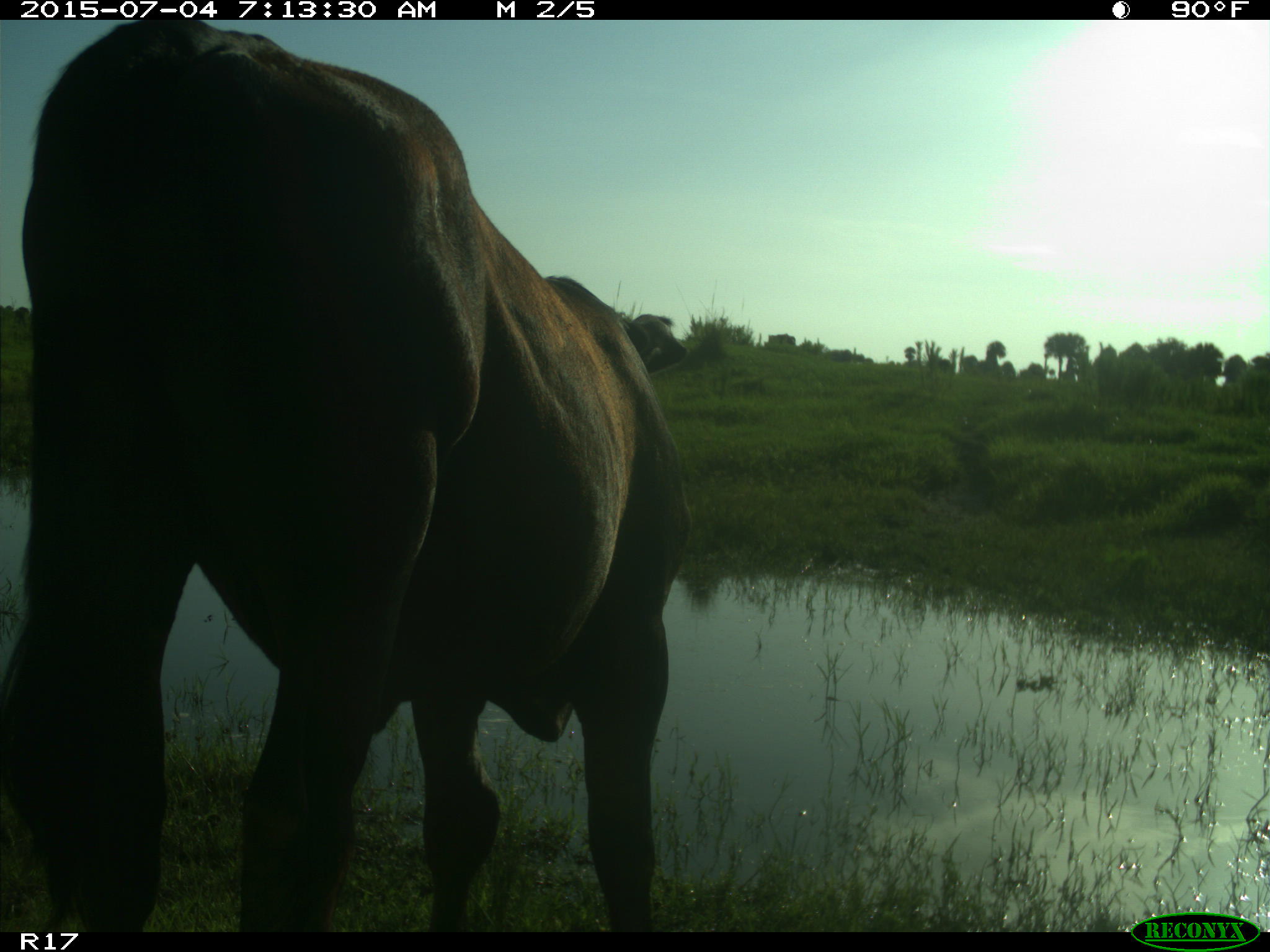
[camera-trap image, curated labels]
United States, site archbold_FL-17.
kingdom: Animalia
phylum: Chordata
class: Mammalia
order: Artiodactyla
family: Bovidae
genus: Bos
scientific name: Bos taurus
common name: domestic cow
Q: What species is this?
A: Bos taurus (domestic cow).